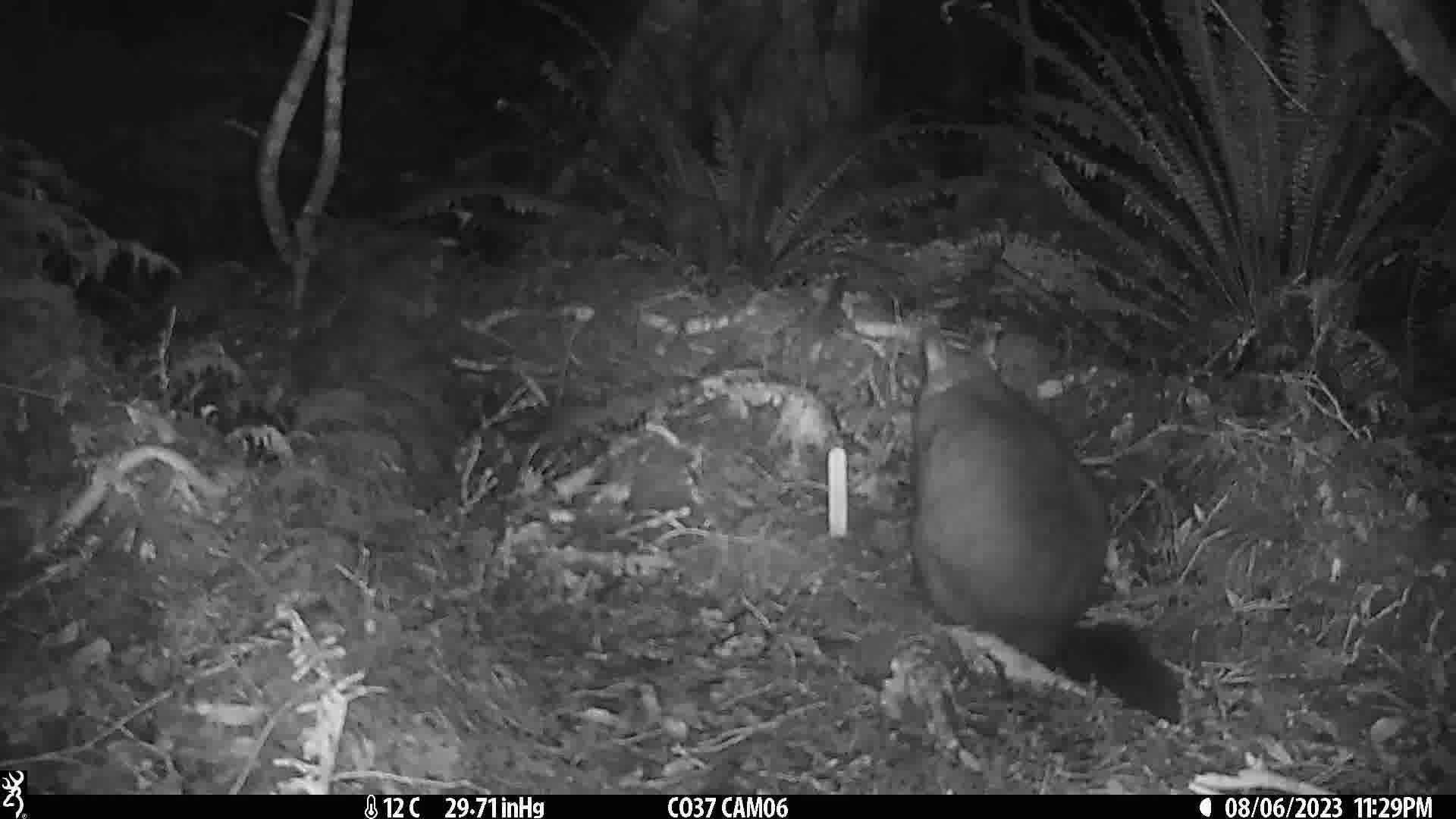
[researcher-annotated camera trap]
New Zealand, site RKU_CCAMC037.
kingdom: Animalia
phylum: Chordata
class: Mammalia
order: Diprotodontia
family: Phalangeridae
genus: Trichosurus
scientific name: Trichosurus vulpecula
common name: common brushtail possum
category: possum